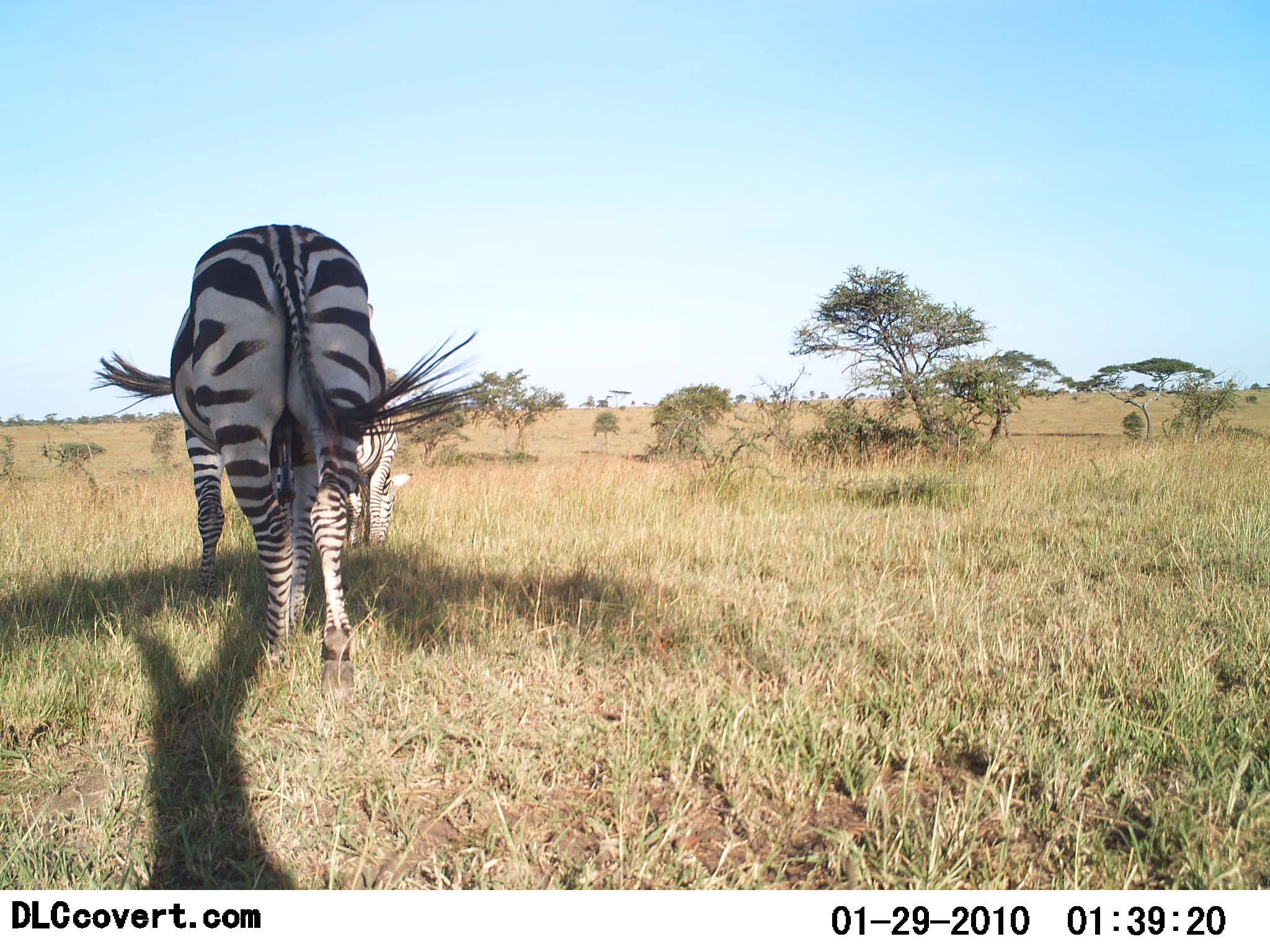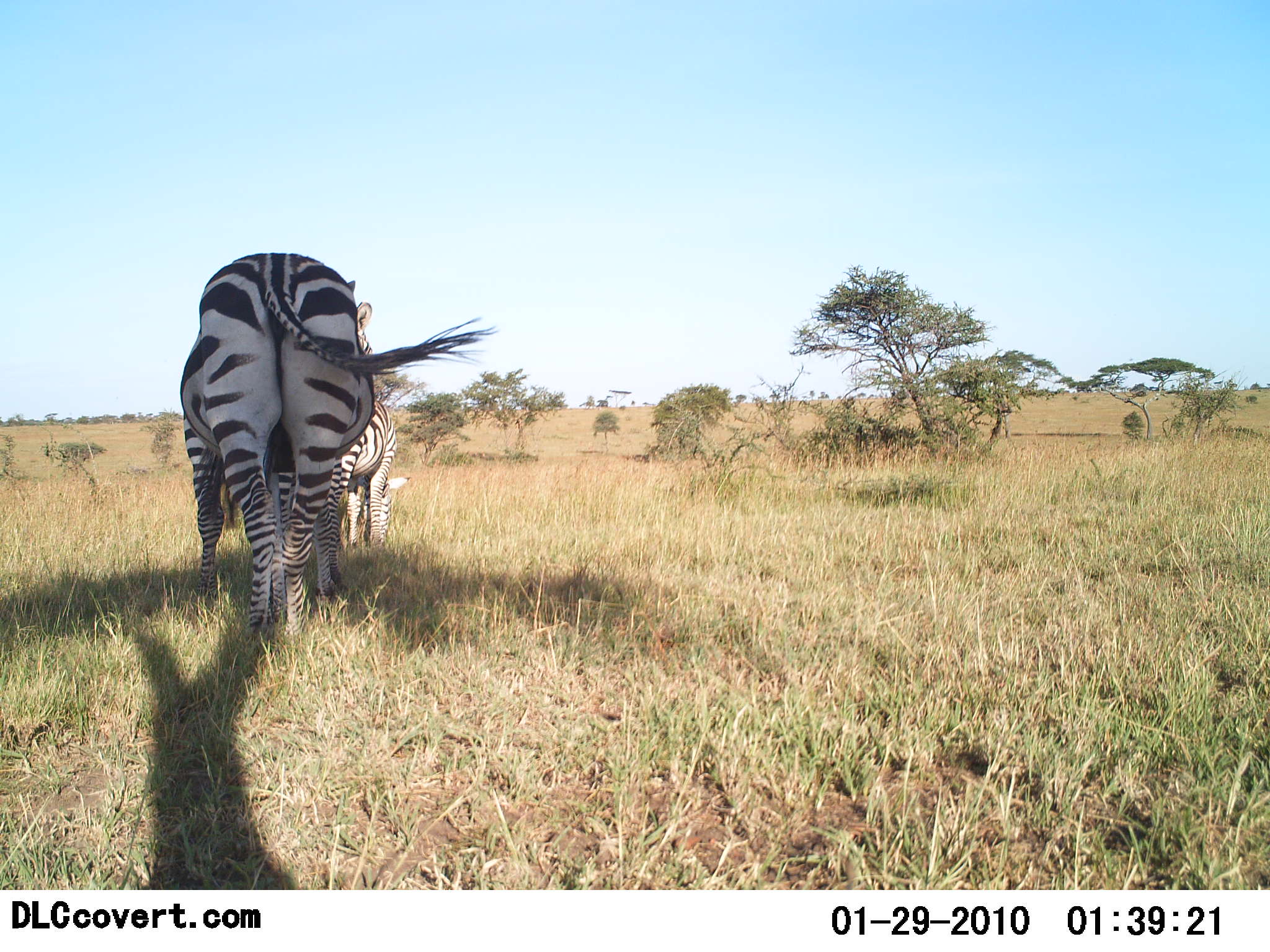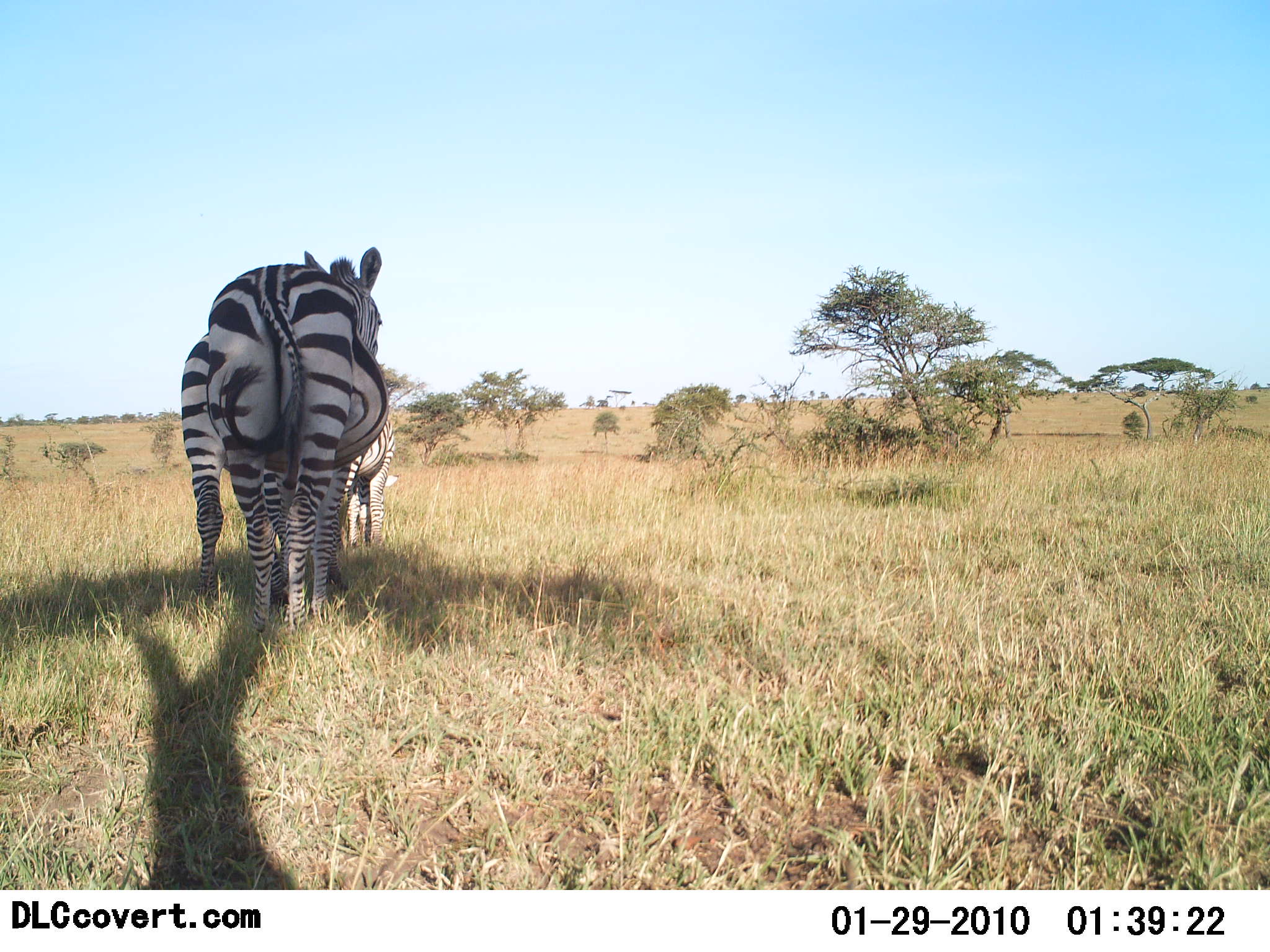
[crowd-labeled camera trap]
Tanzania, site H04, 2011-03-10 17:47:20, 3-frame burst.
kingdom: Animalia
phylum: Chordata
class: Mammalia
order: Perissodactyla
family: Equidae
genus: Equus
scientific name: Equus quagga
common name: plains zebra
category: zebra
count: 3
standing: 20%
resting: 0%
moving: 30%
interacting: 10%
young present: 0%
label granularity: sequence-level